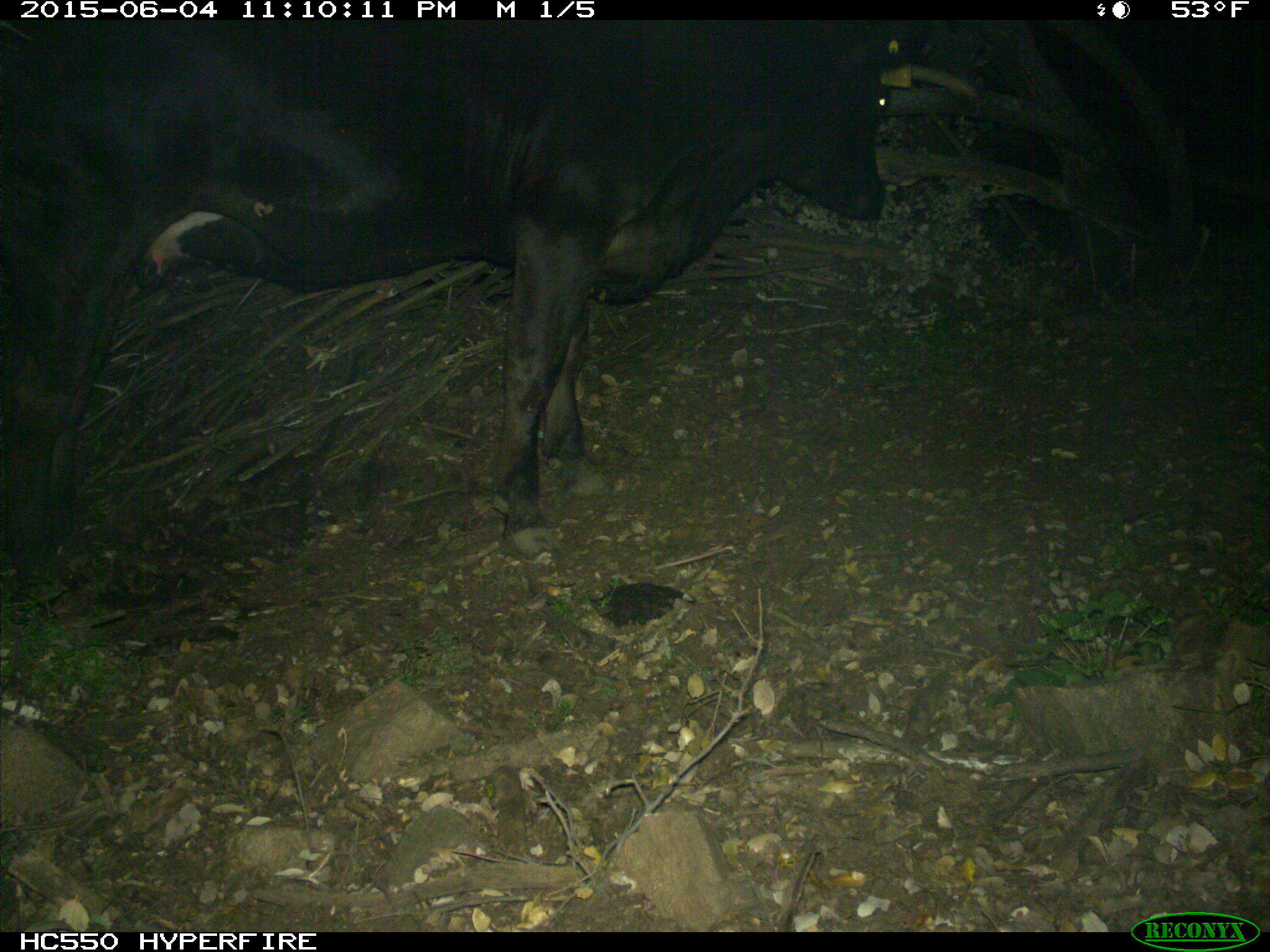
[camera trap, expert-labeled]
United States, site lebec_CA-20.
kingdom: Animalia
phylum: Chordata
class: Mammalia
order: Artiodactyla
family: Bovidae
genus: Bos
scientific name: Bos taurus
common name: domestic cow